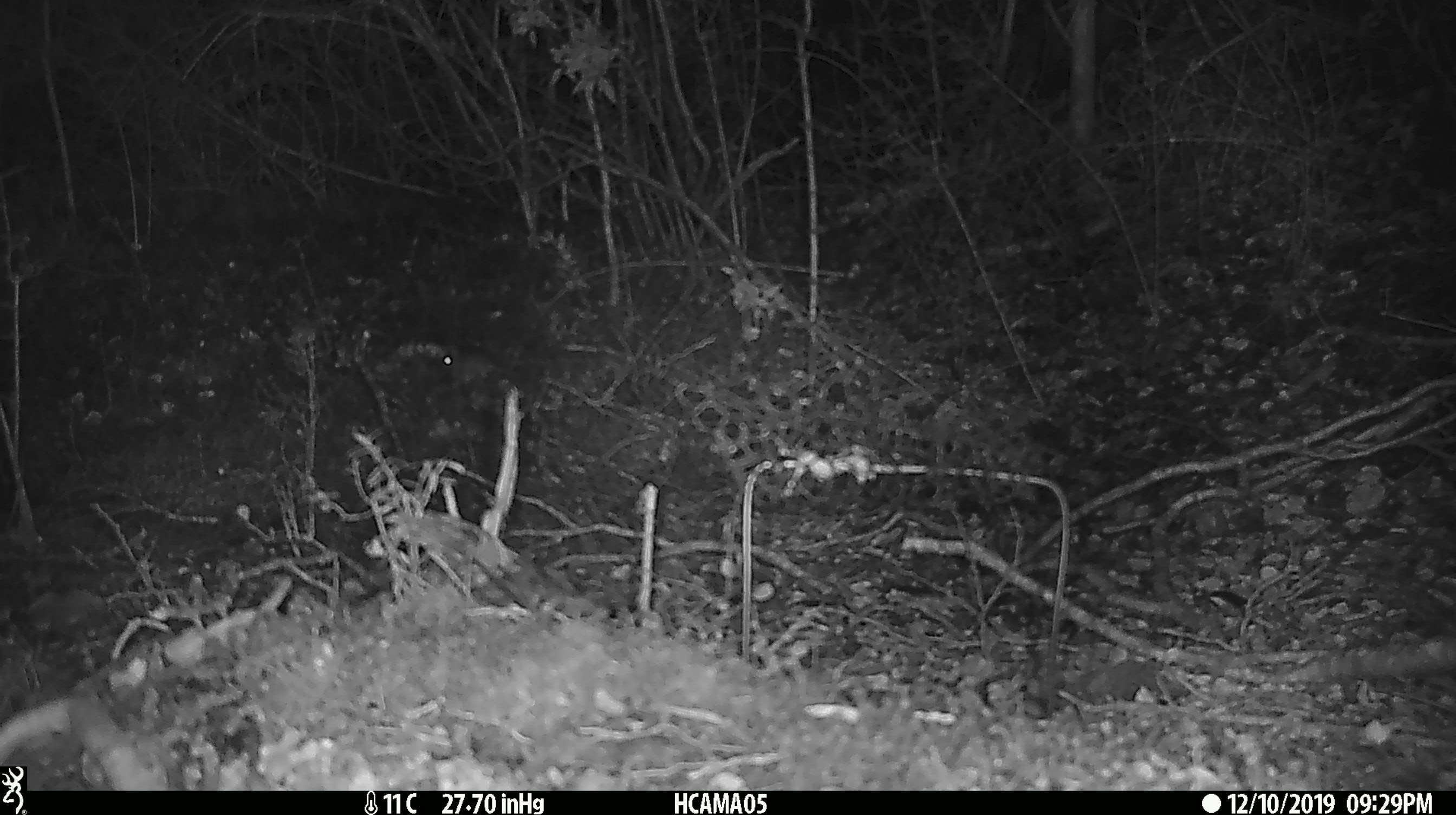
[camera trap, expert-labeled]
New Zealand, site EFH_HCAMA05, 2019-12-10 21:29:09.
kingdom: Animalia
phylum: Chordata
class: Mammalia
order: Rodentia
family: Muridae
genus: Mus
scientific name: Mus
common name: mouse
Mouse (Mus).